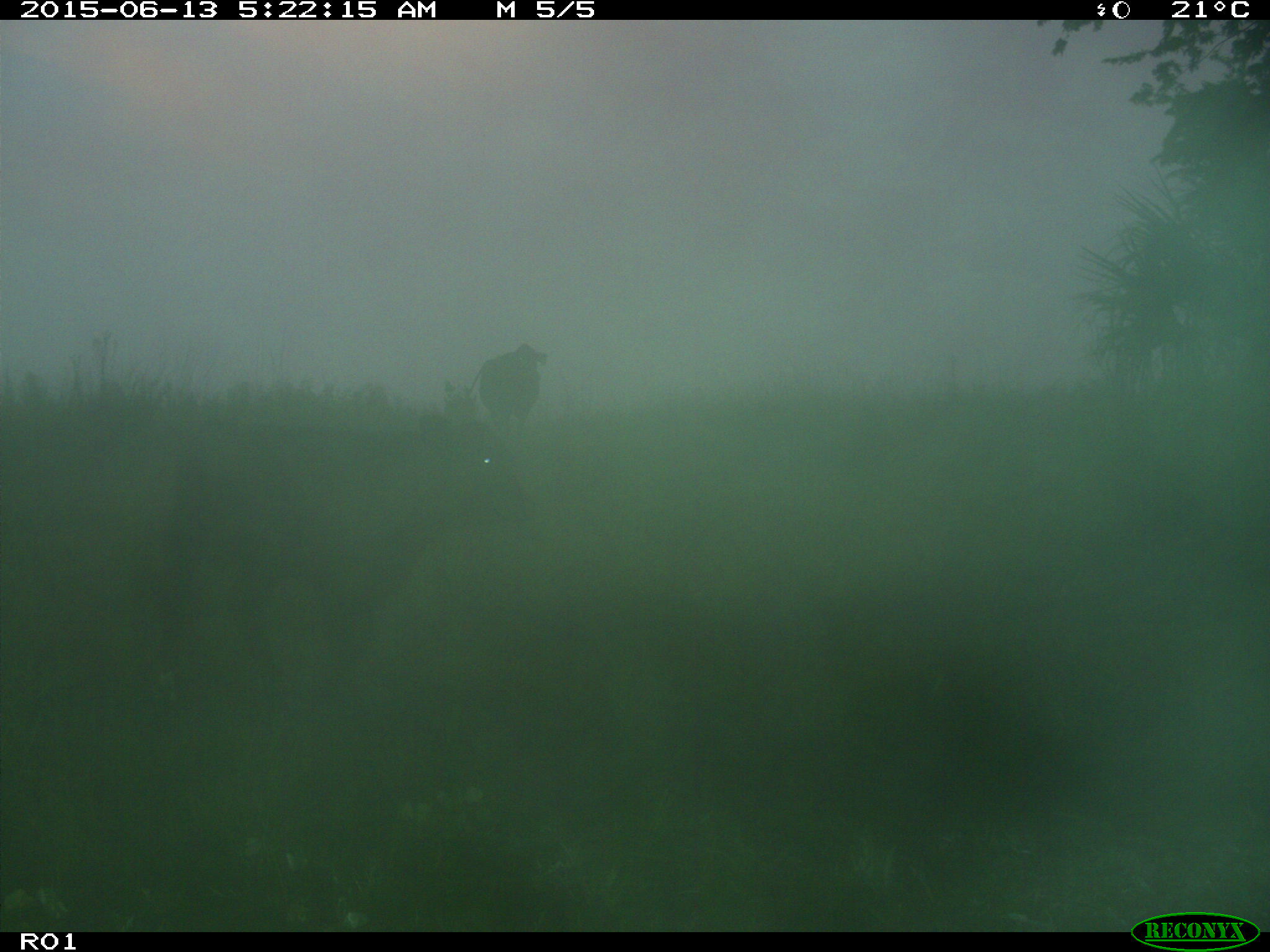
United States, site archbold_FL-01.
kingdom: Animalia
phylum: Chordata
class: Mammalia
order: Artiodactyla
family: Bovidae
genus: Bos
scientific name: Bos taurus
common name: domestic cow